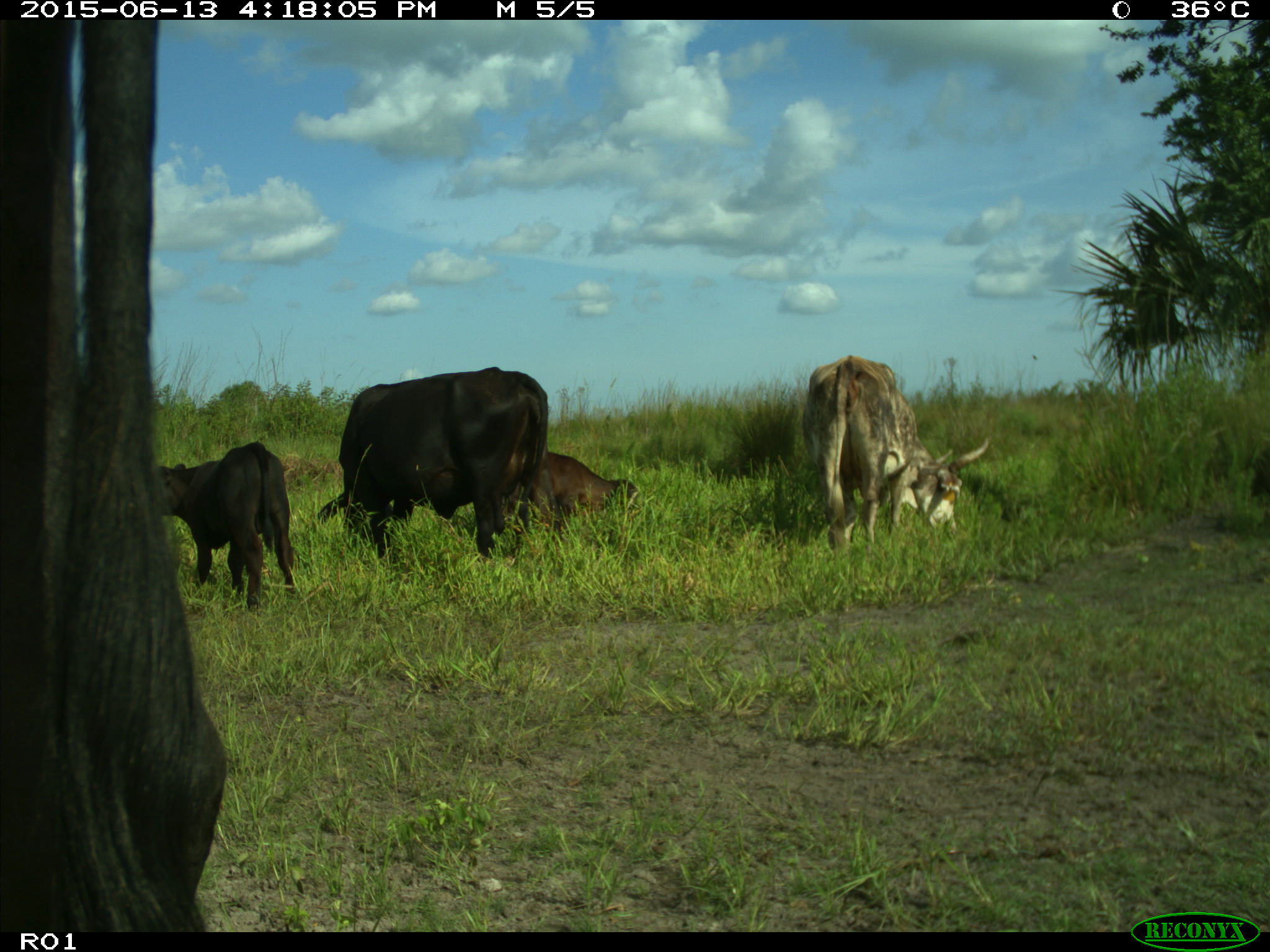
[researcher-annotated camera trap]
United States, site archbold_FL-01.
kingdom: Animalia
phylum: Chordata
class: Mammalia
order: Artiodactyla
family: Bovidae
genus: Bos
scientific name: Bos taurus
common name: domestic cow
Bos taurus (domestic cow).